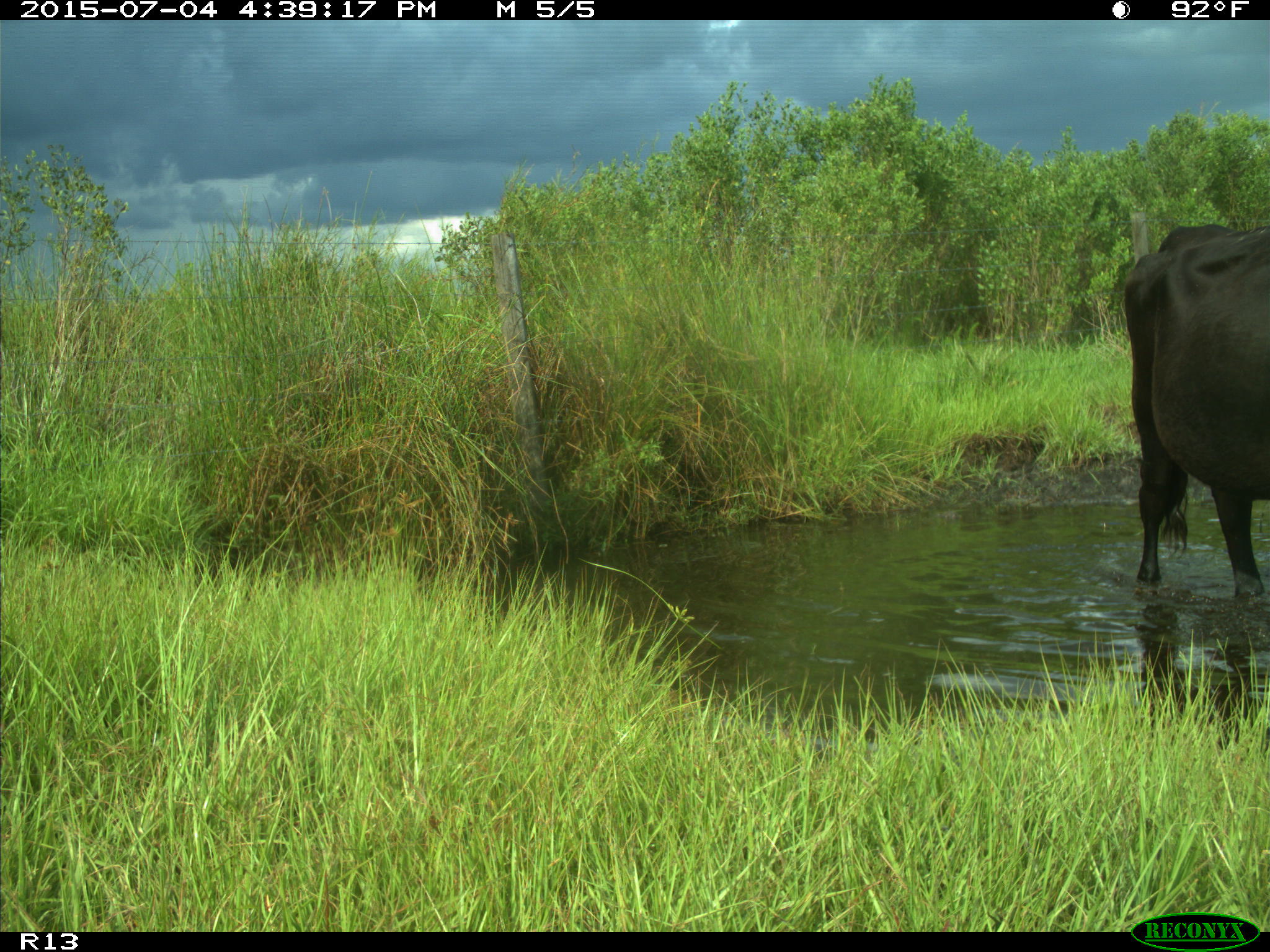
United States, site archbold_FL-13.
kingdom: Animalia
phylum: Chordata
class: Mammalia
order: Artiodactyla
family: Bovidae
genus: Bos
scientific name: Bos taurus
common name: domestic cow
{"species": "Bos taurus (domestic cow)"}